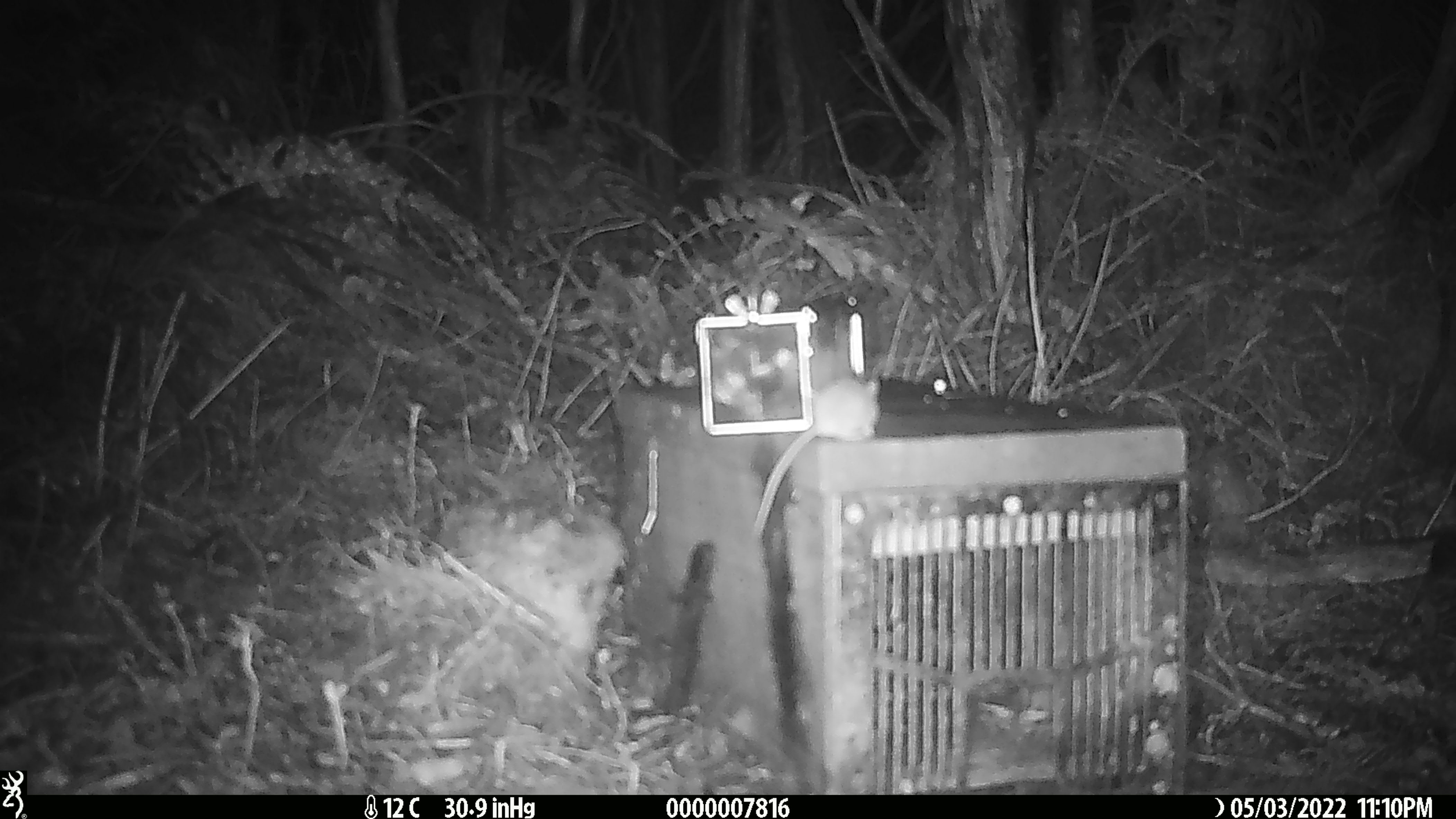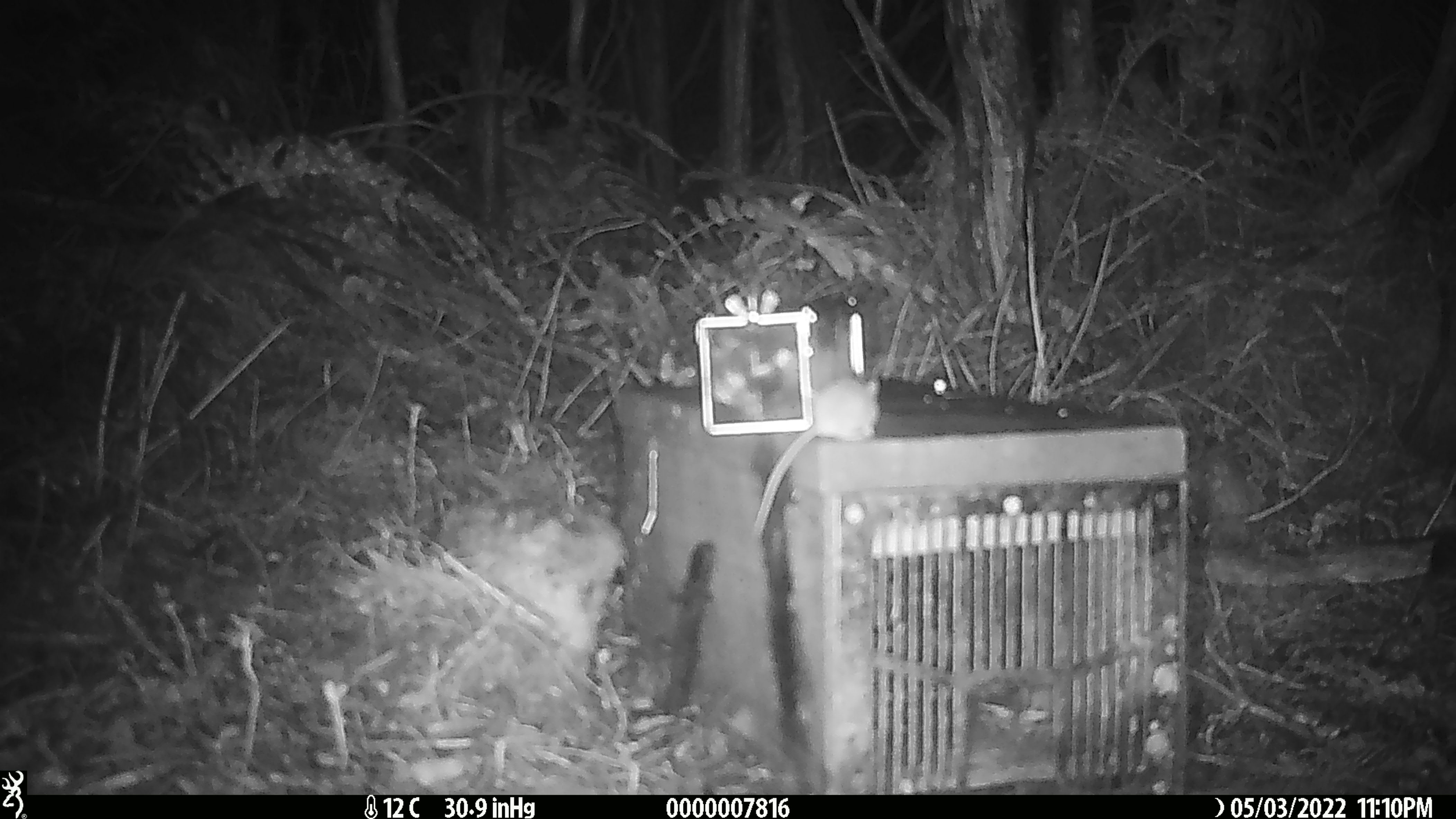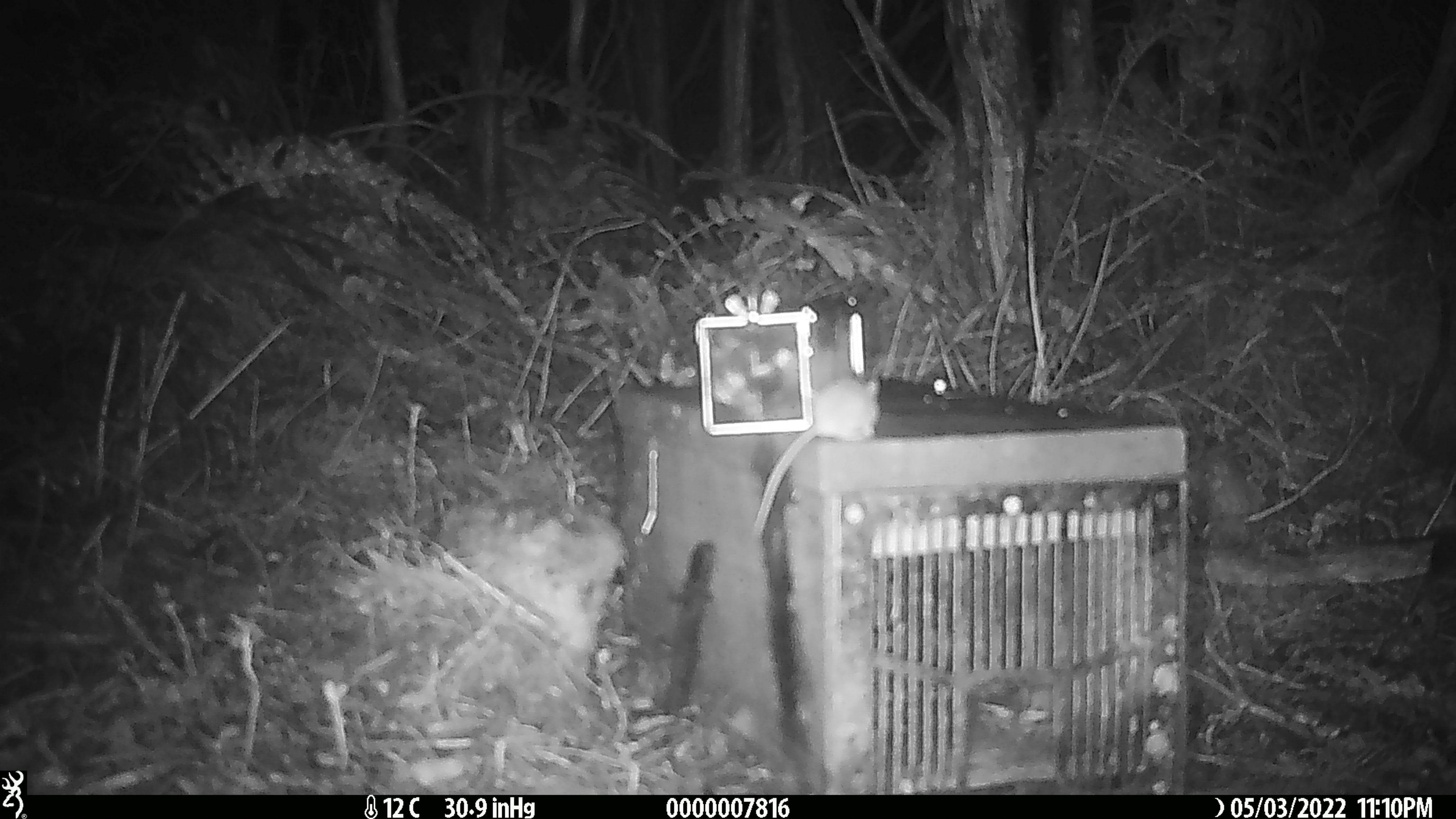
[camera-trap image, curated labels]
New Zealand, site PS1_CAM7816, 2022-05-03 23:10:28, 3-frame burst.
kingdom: Animalia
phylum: Chordata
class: Mammalia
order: Rodentia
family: Muridae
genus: Mus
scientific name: Mus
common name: mouse